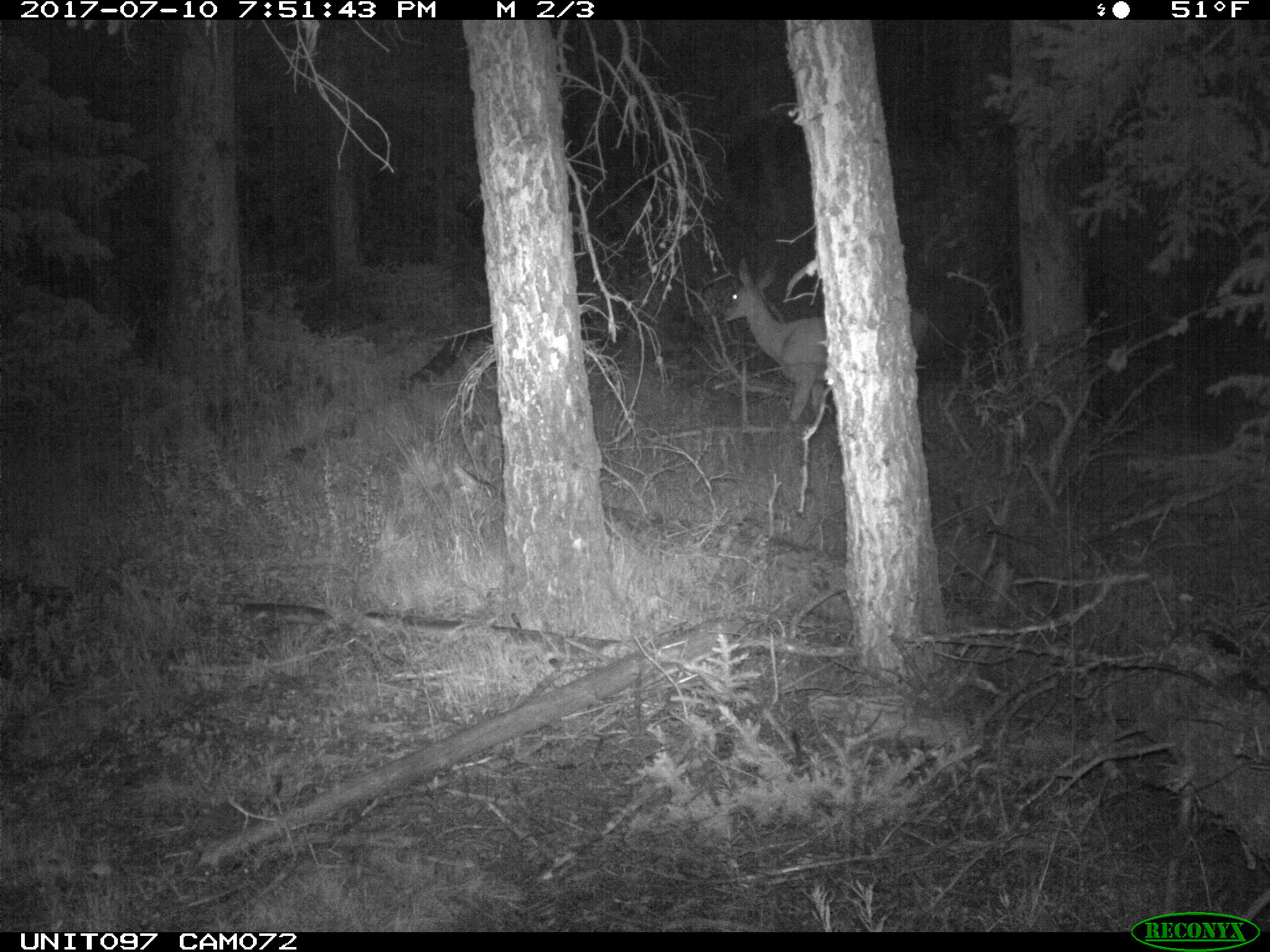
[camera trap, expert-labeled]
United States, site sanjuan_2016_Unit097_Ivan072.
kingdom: Animalia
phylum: Chordata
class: Mammalia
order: Artiodactyla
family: Cervidae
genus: Odocoileus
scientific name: Odocoileus hemionus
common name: mule deer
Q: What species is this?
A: Odocoileus hemionus (mule deer).